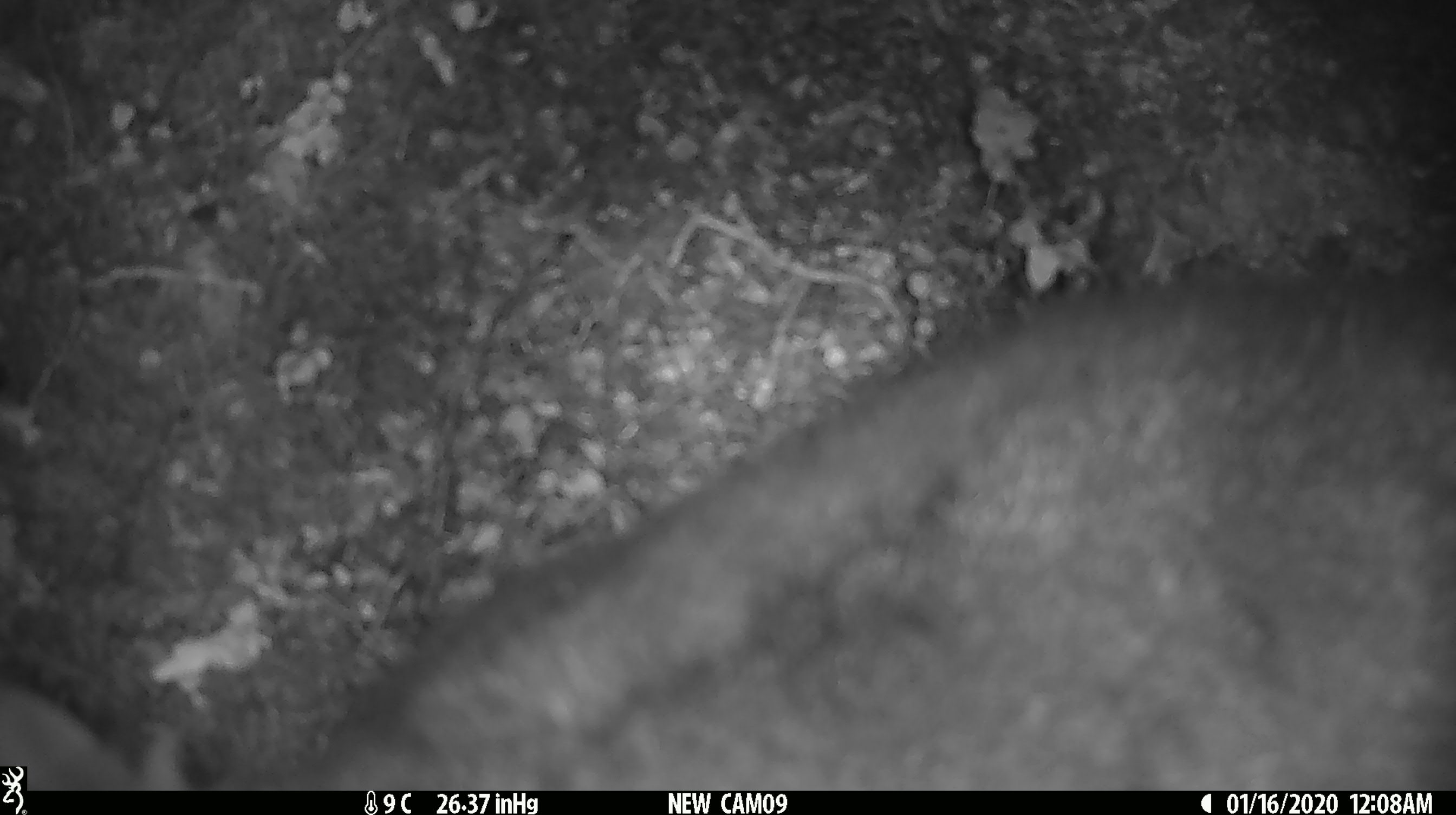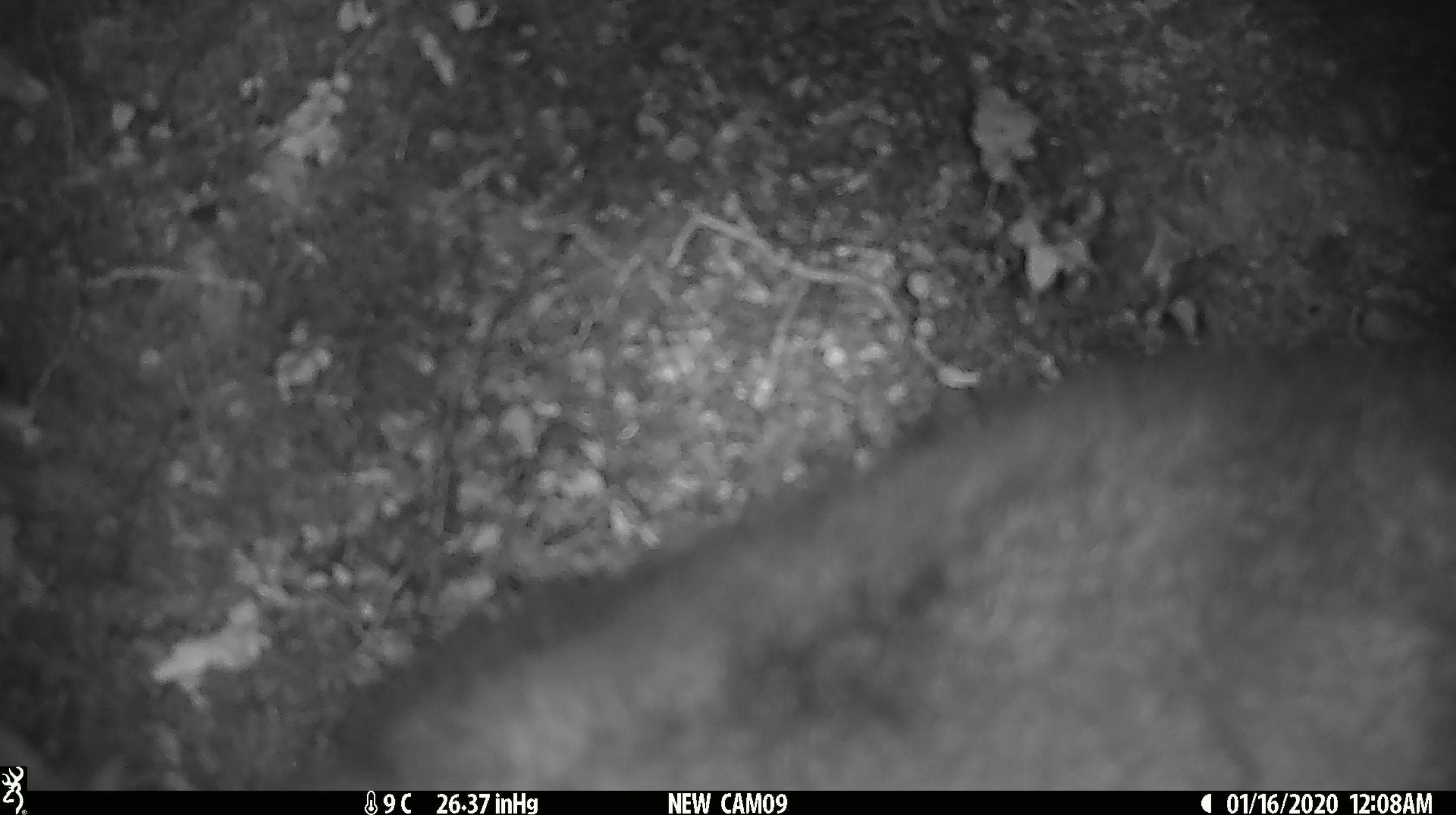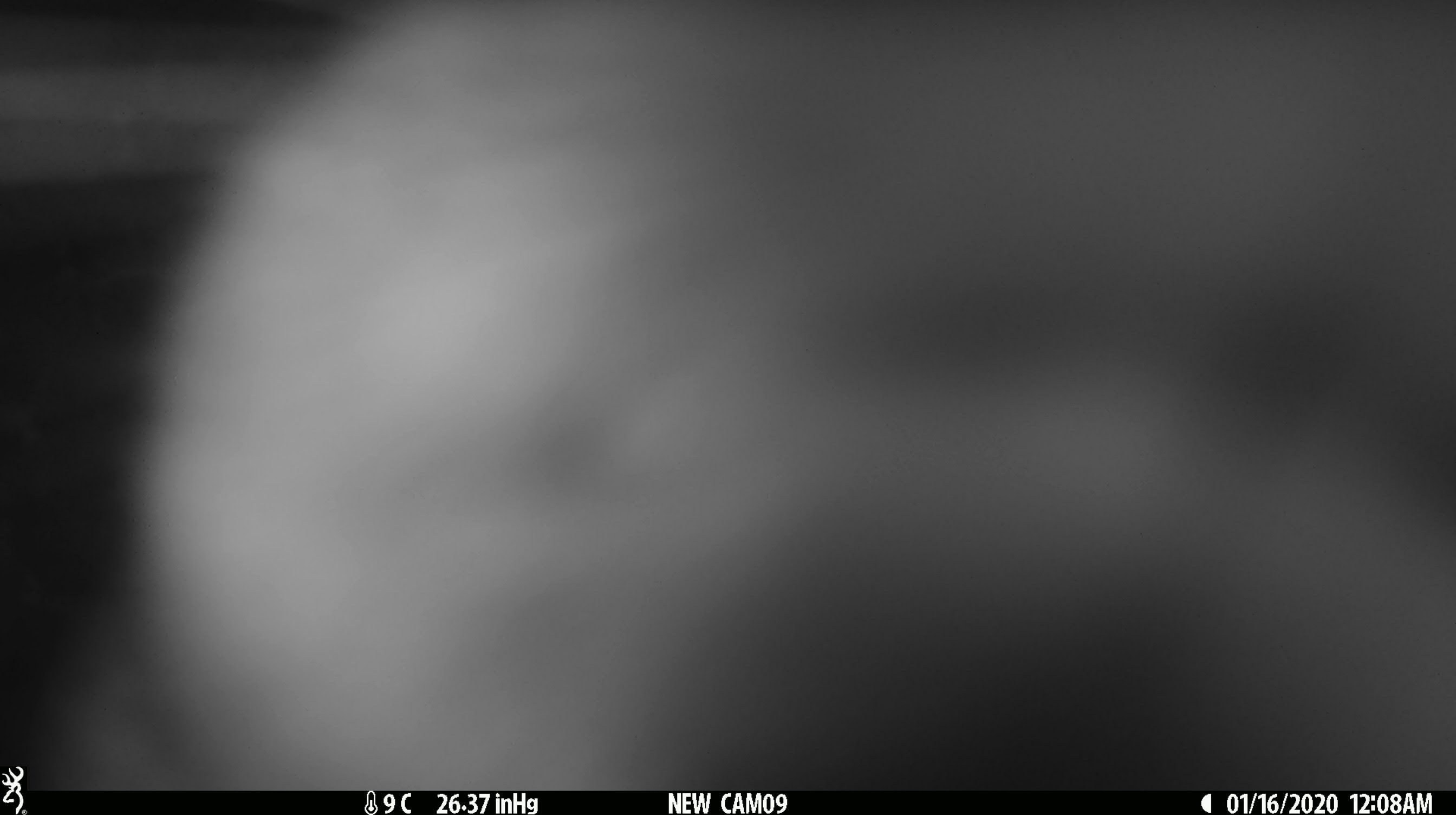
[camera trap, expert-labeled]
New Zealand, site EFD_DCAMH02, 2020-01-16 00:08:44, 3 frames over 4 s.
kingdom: Animalia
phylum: Chordata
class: Mammalia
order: Diprotodontia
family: Phalangeridae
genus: Trichosurus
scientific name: Trichosurus vulpecula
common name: common brushtail possum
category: possum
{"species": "possum (common brushtail possum) (Trichosurus vulpecula)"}